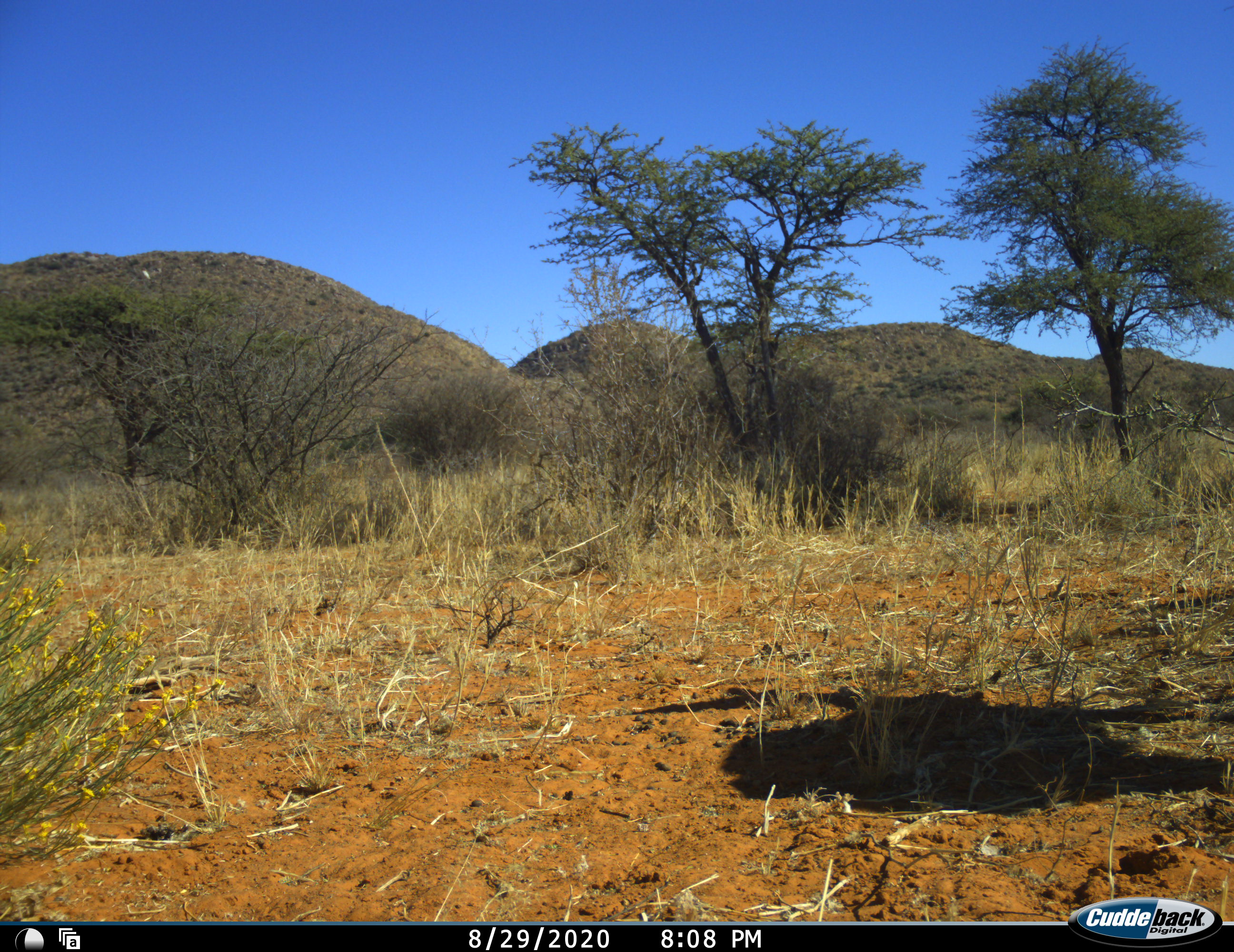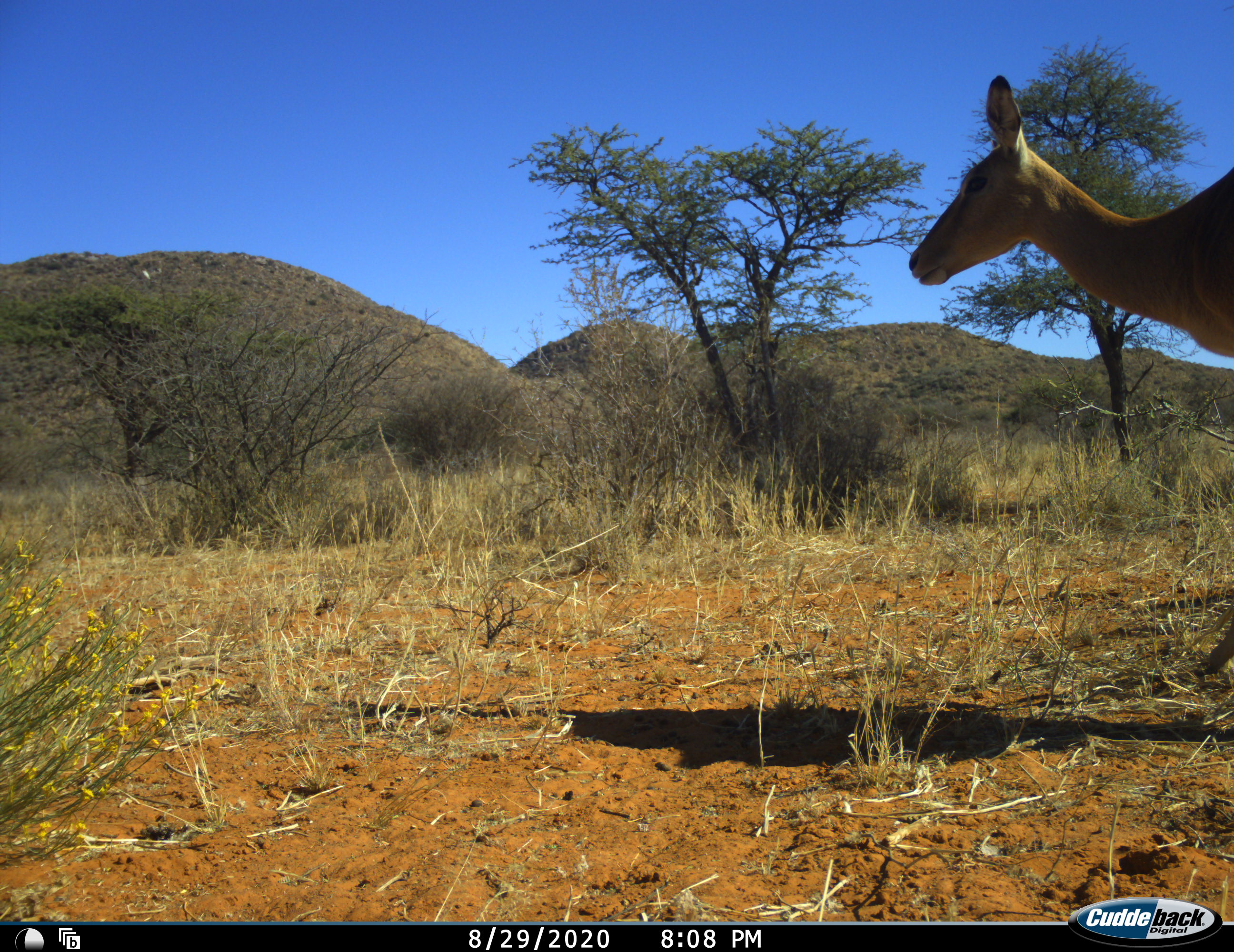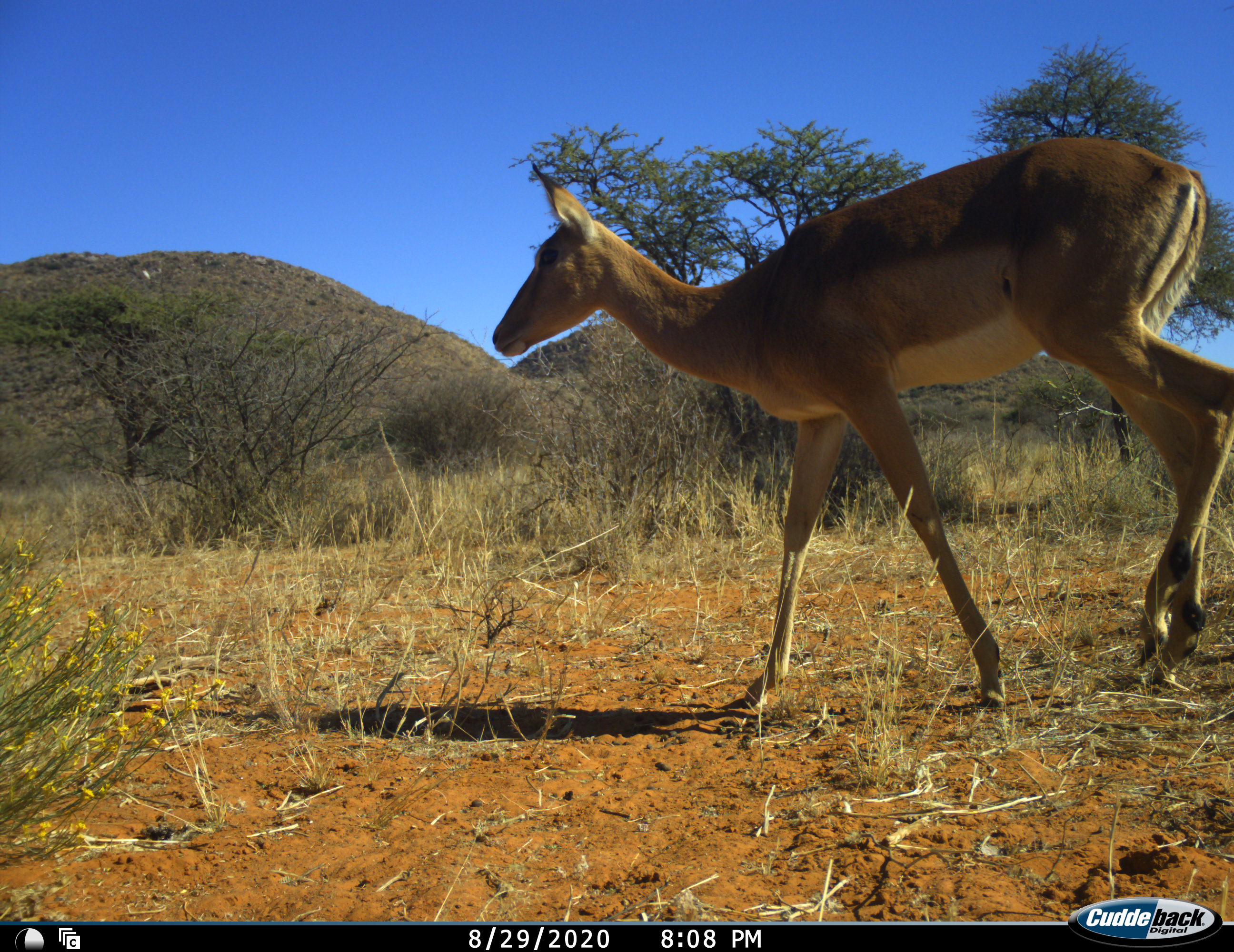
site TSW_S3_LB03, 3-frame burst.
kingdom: Animalia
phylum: Chordata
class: Mammalia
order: Artiodactyla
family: Bovidae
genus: Aepyceros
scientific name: Aepyceros melampus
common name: impala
Impala (Aepyceros melampus), count 1. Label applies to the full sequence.